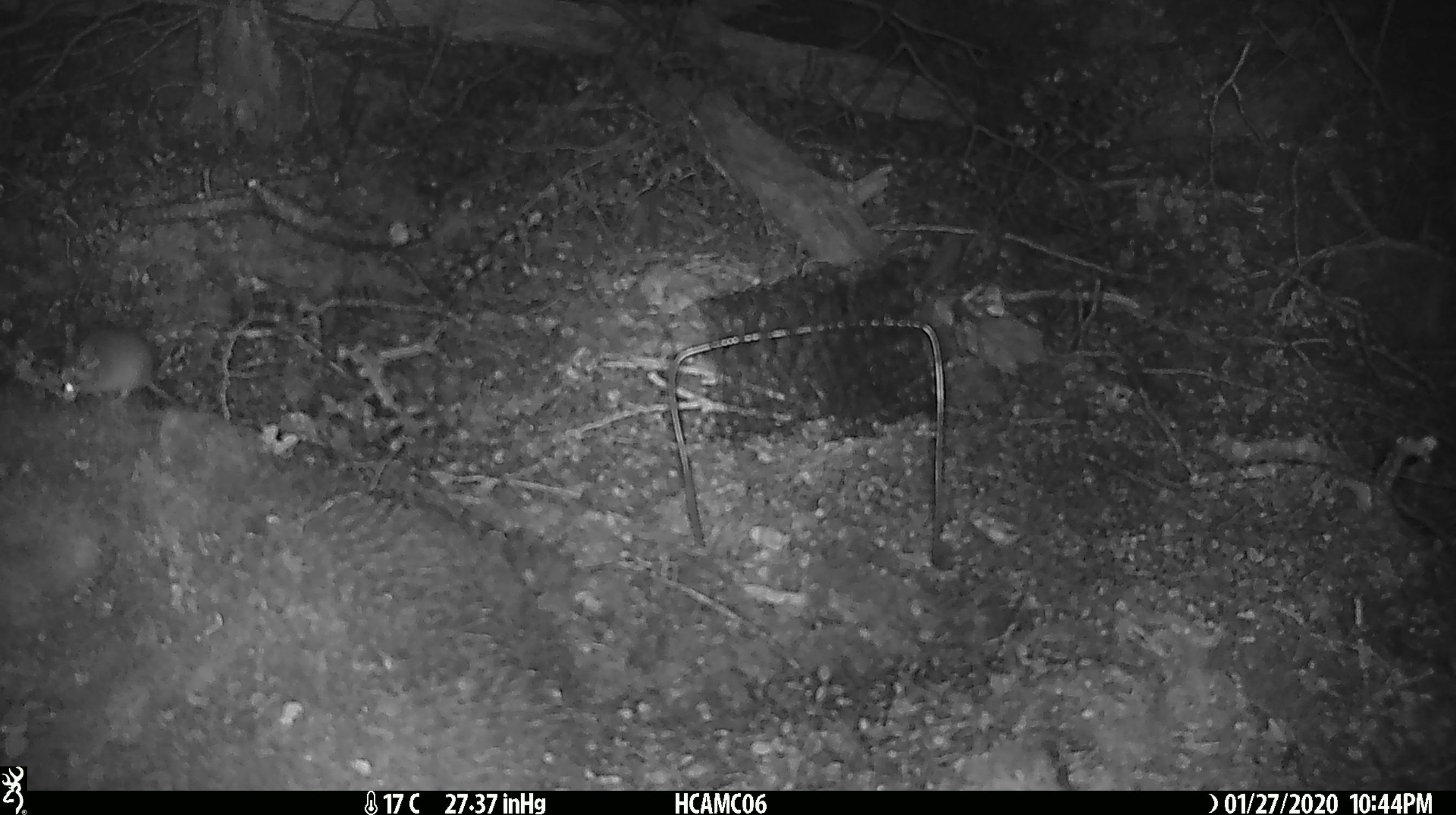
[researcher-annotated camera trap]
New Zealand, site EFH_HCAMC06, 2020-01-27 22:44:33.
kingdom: Animalia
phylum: Chordata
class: Mammalia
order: Rodentia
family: Muridae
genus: Mus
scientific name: Mus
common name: mouse